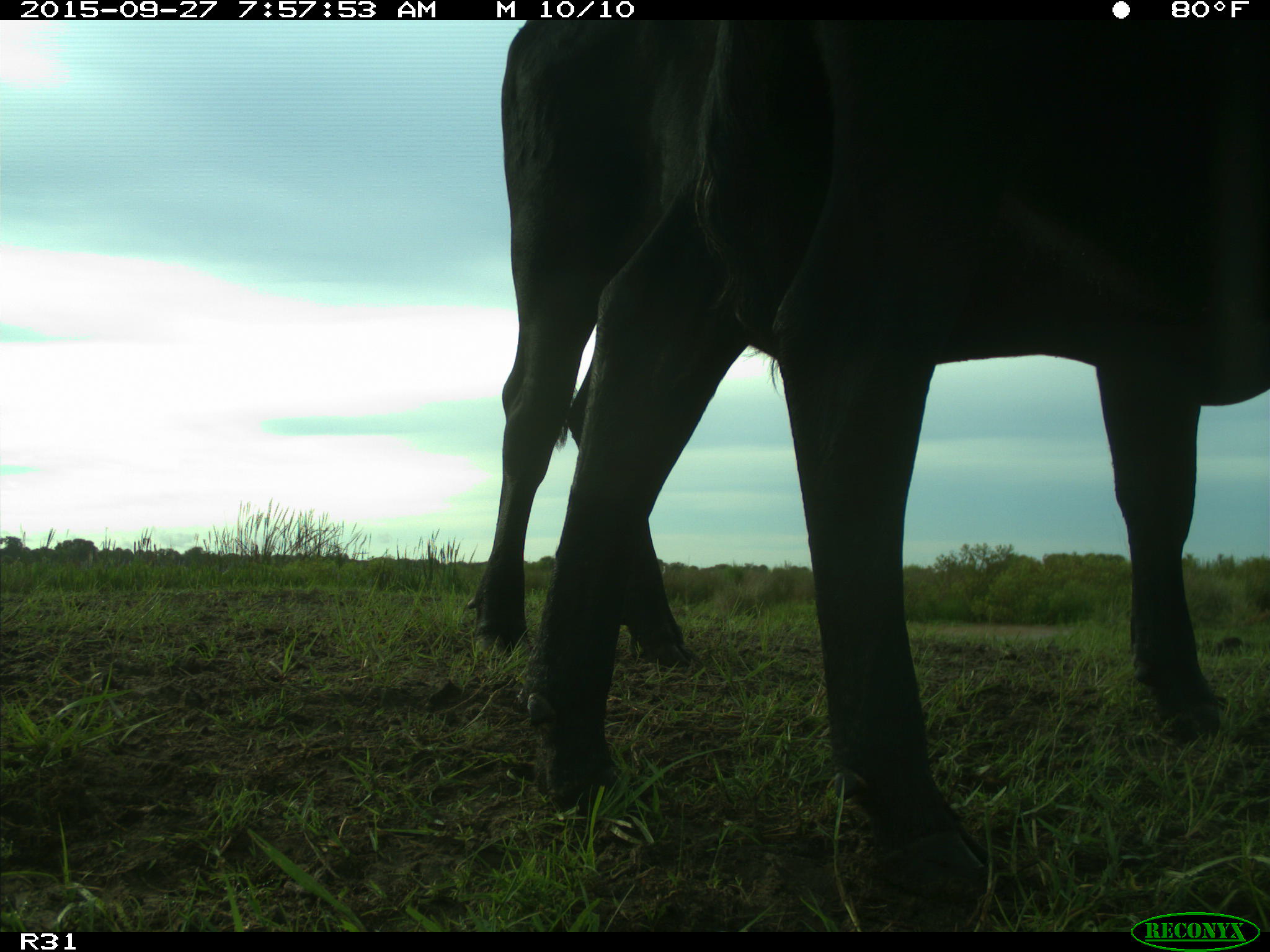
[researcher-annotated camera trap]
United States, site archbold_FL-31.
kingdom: Animalia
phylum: Chordata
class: Mammalia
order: Artiodactyla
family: Bovidae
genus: Bos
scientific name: Bos taurus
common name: domestic cow